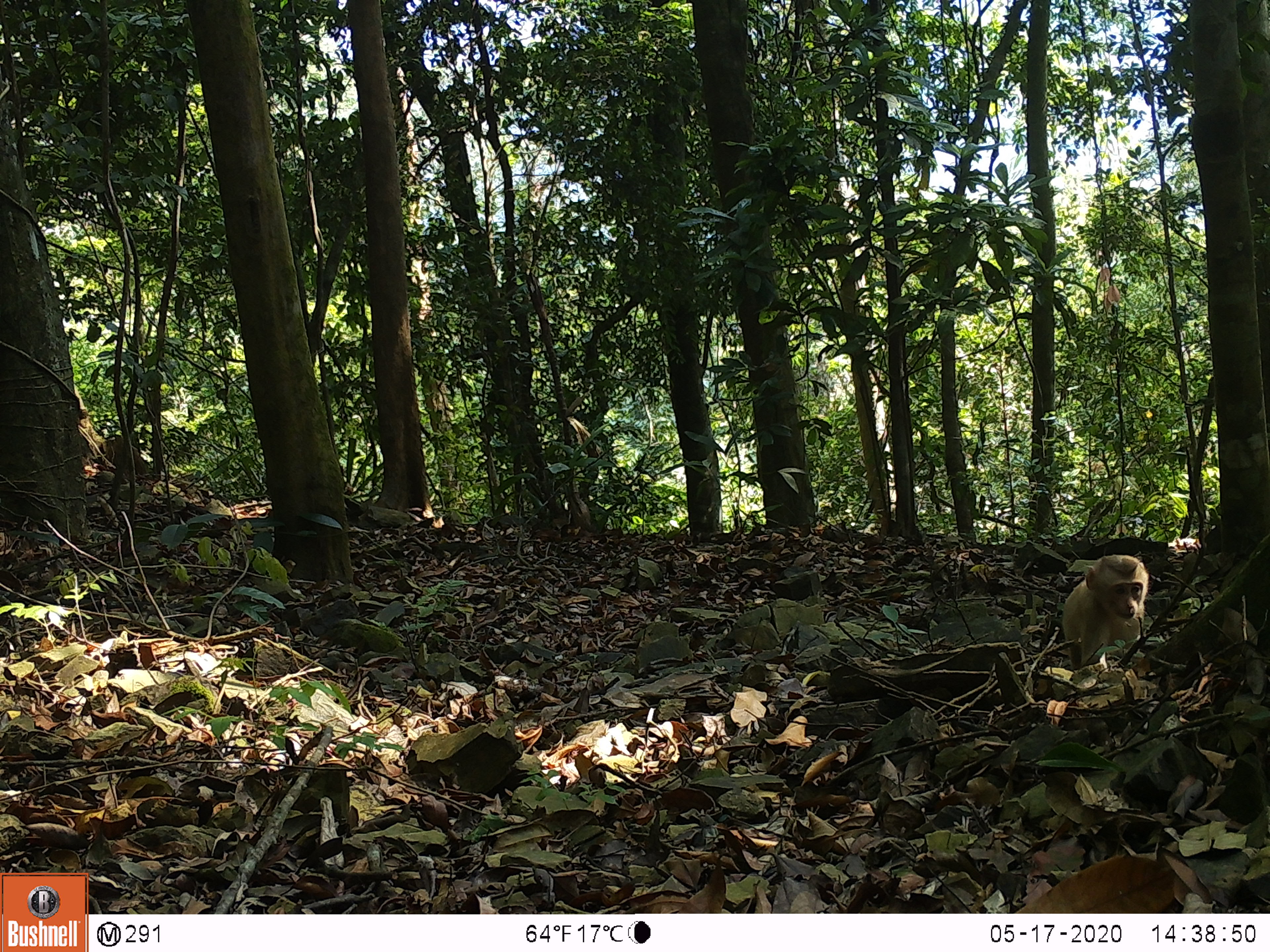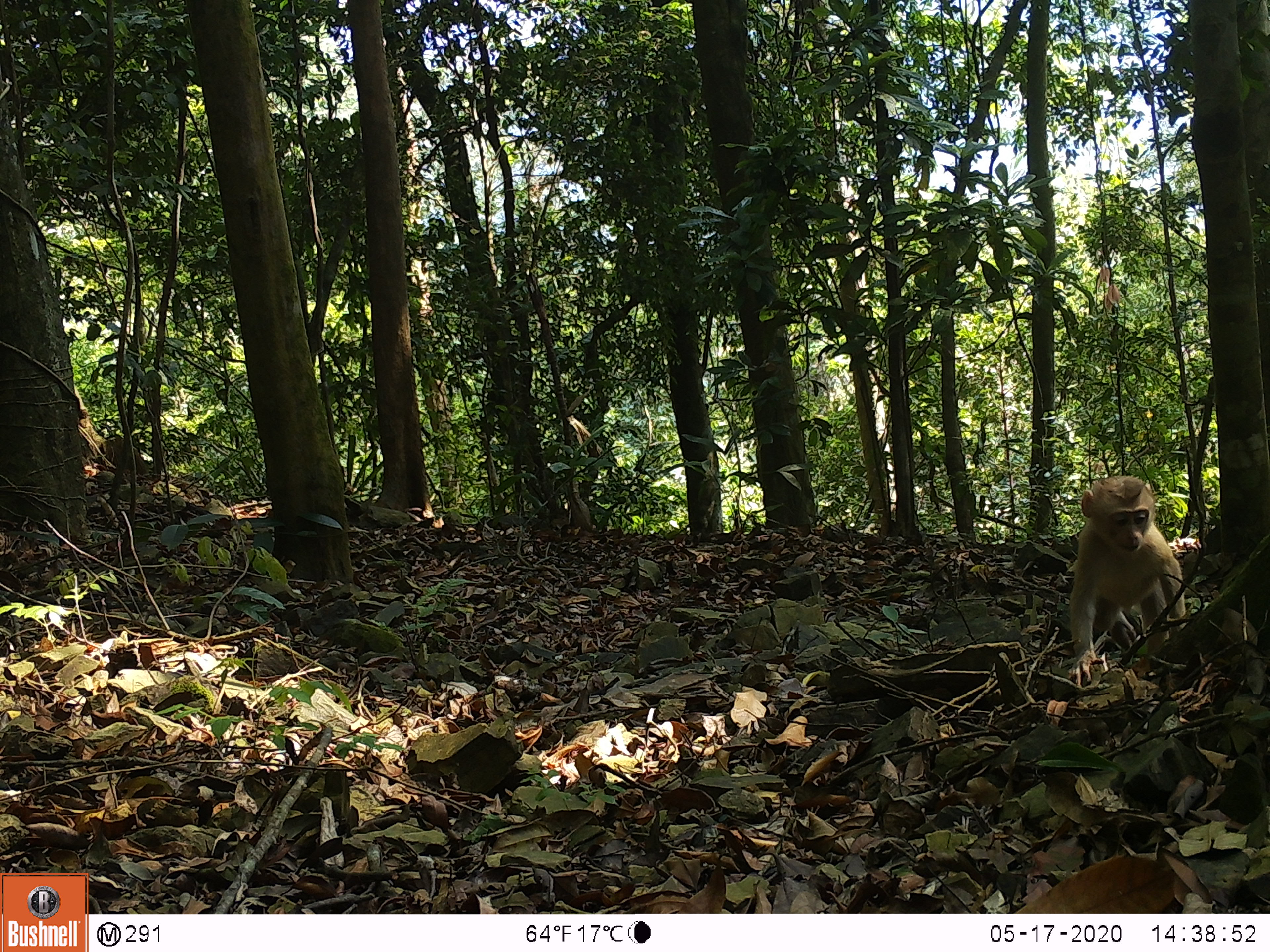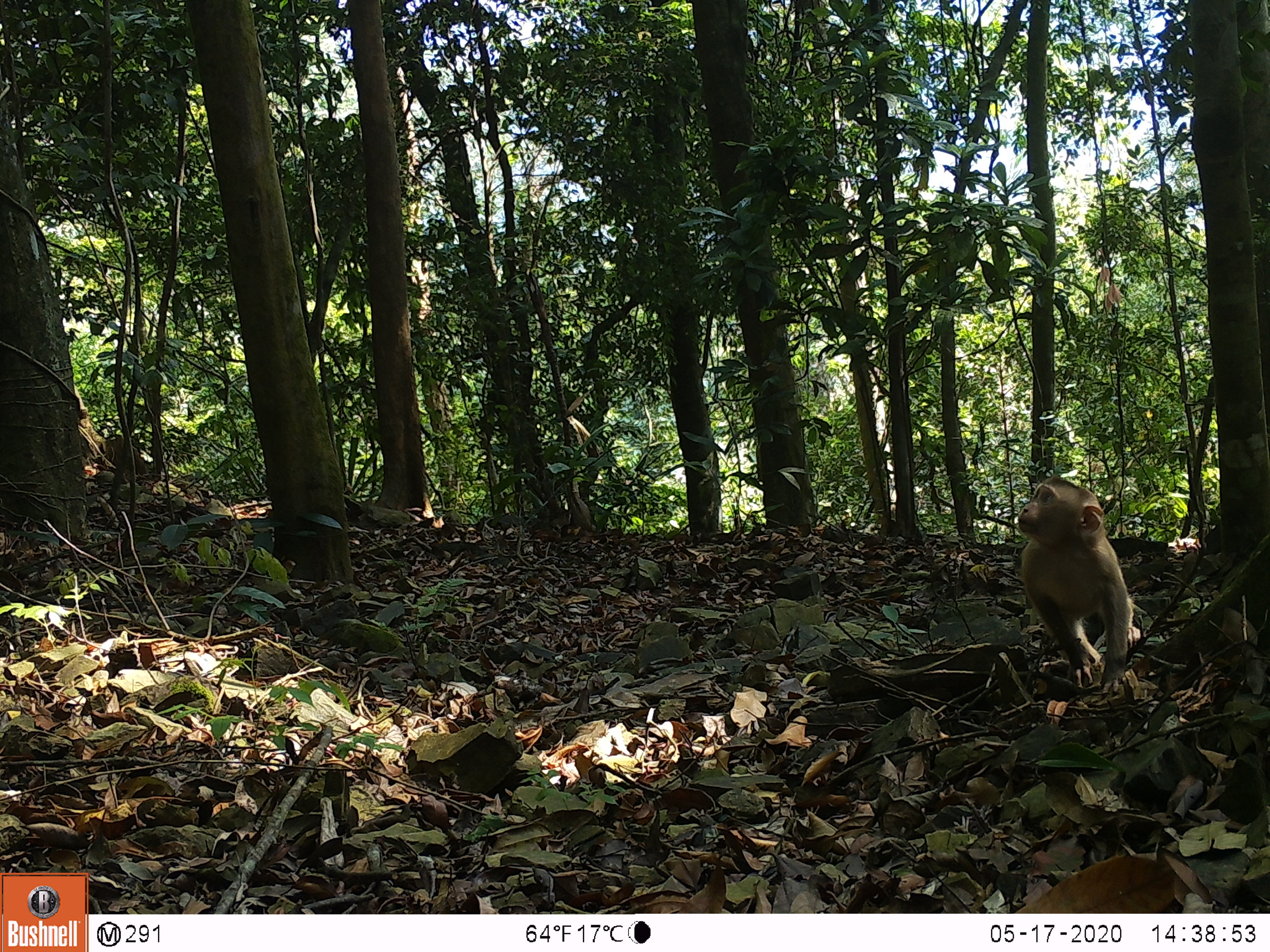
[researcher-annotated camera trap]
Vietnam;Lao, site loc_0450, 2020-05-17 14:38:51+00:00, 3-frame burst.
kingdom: Animalia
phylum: Chordata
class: Mammalia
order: Primates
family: Cercopithecidae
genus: Macaca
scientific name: Macaca nemestrina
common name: pig-tailed macaque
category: pig tailed macaque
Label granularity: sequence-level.